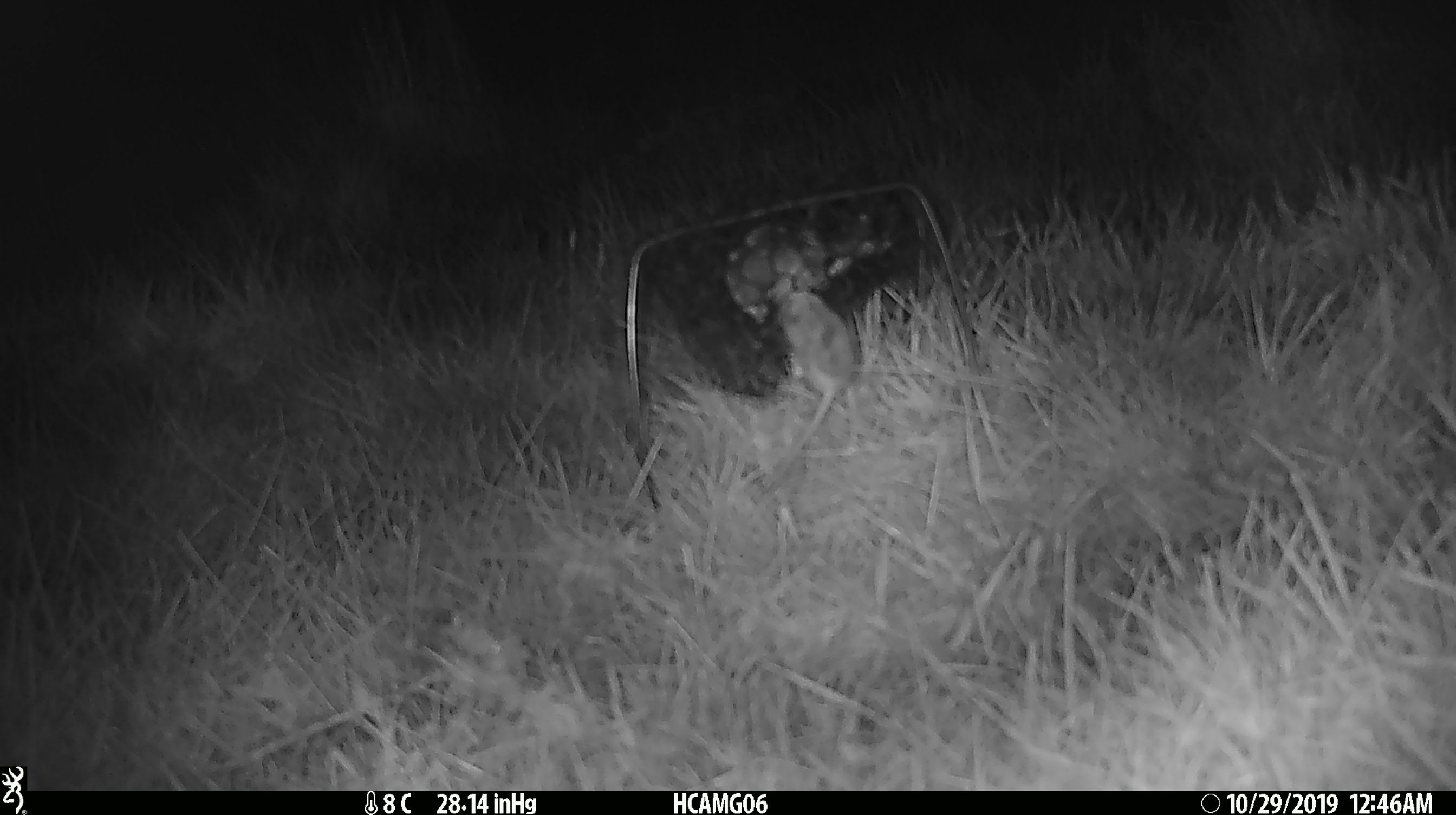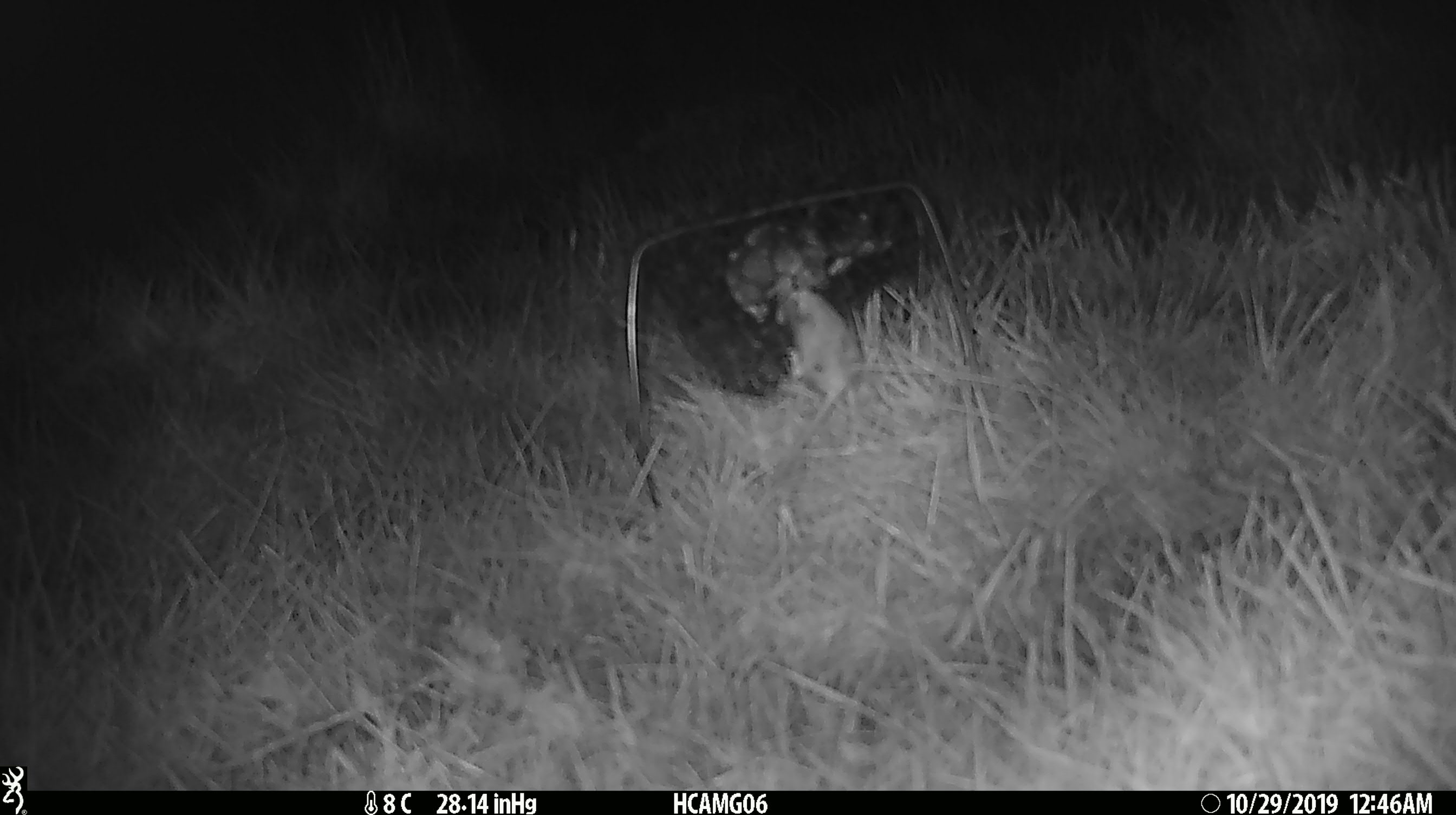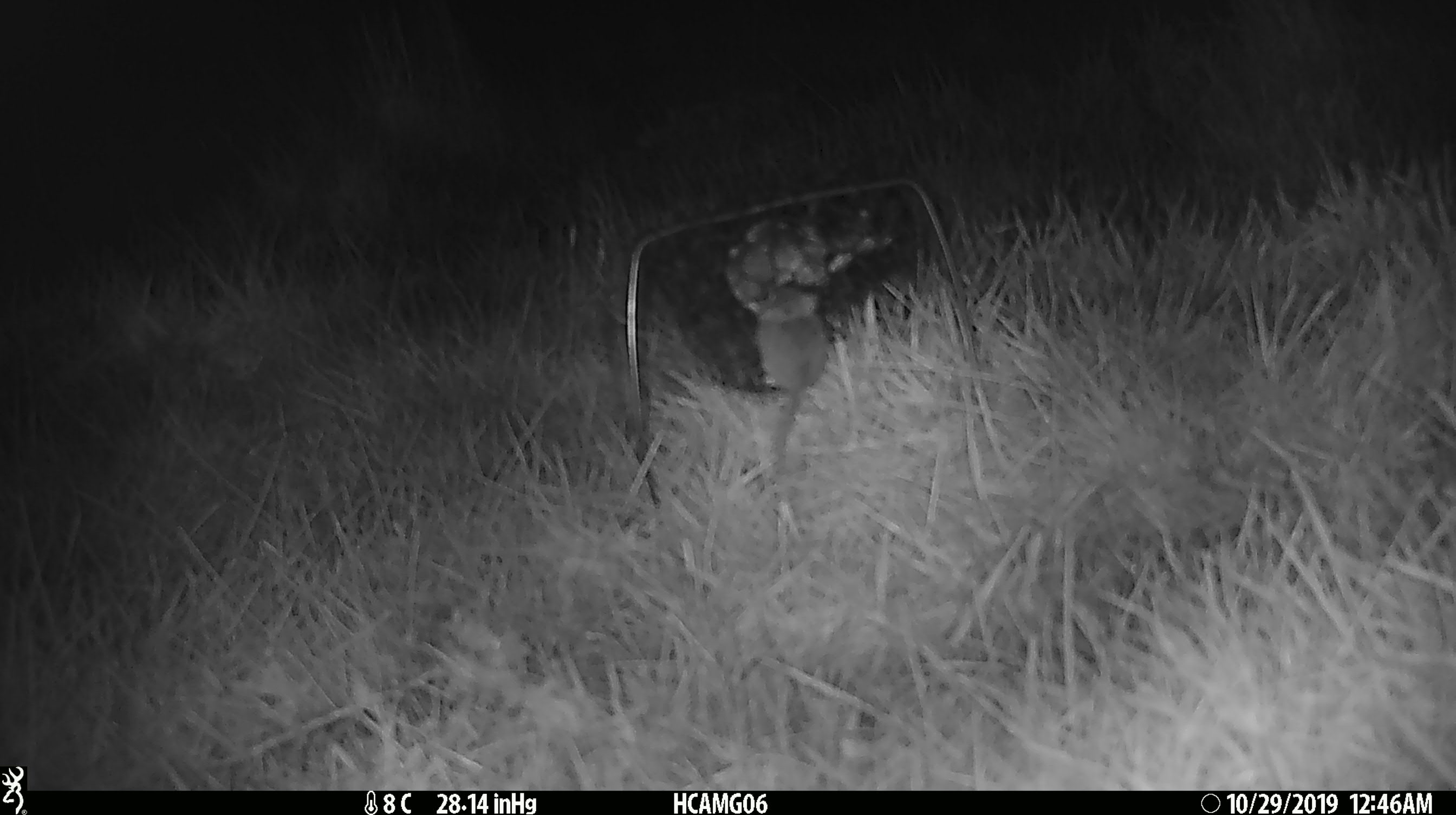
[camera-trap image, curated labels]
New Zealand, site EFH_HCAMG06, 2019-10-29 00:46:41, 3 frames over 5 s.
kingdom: Animalia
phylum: Chordata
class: Mammalia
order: Rodentia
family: Muridae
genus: Mus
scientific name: Mus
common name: mouse